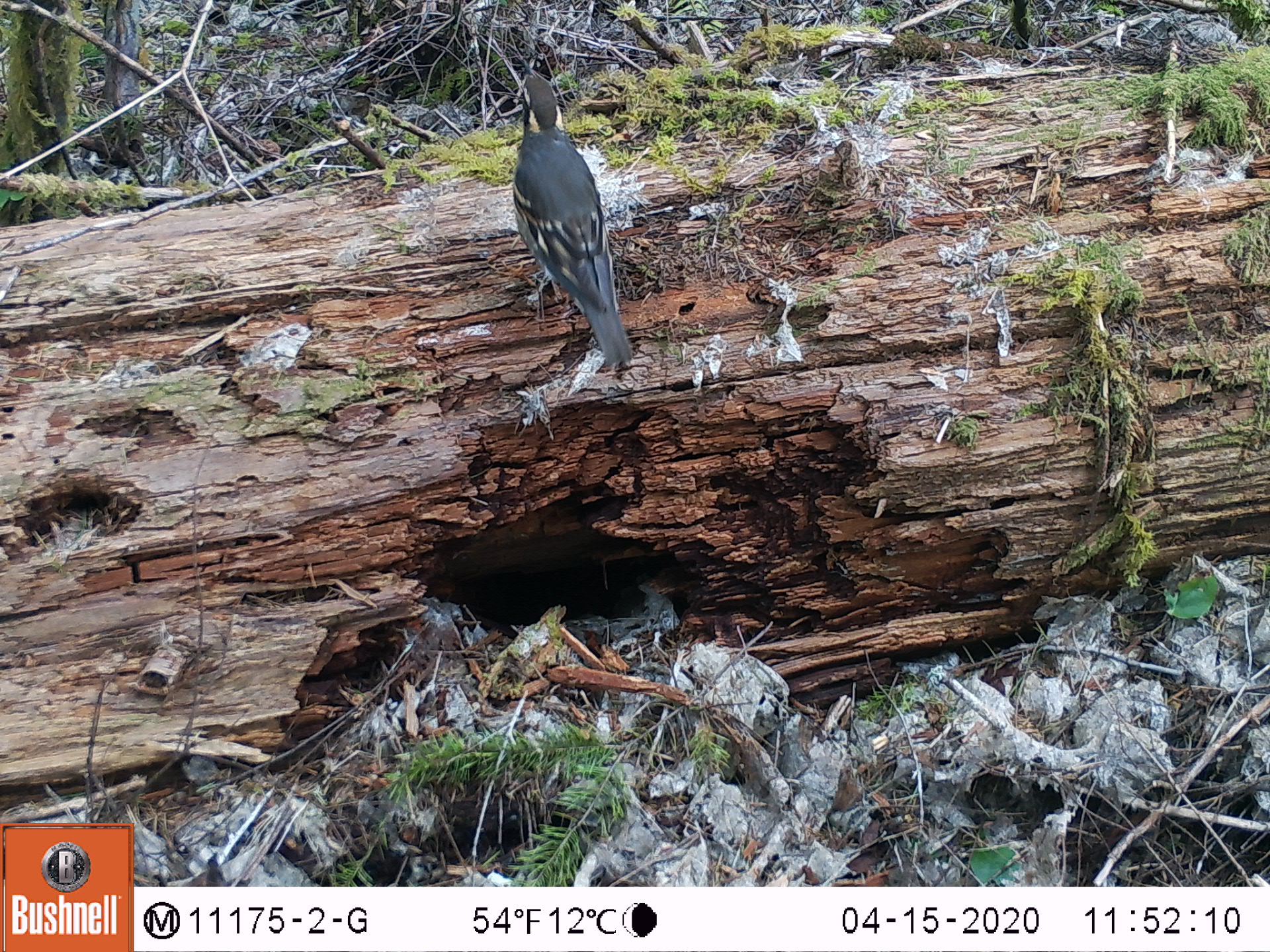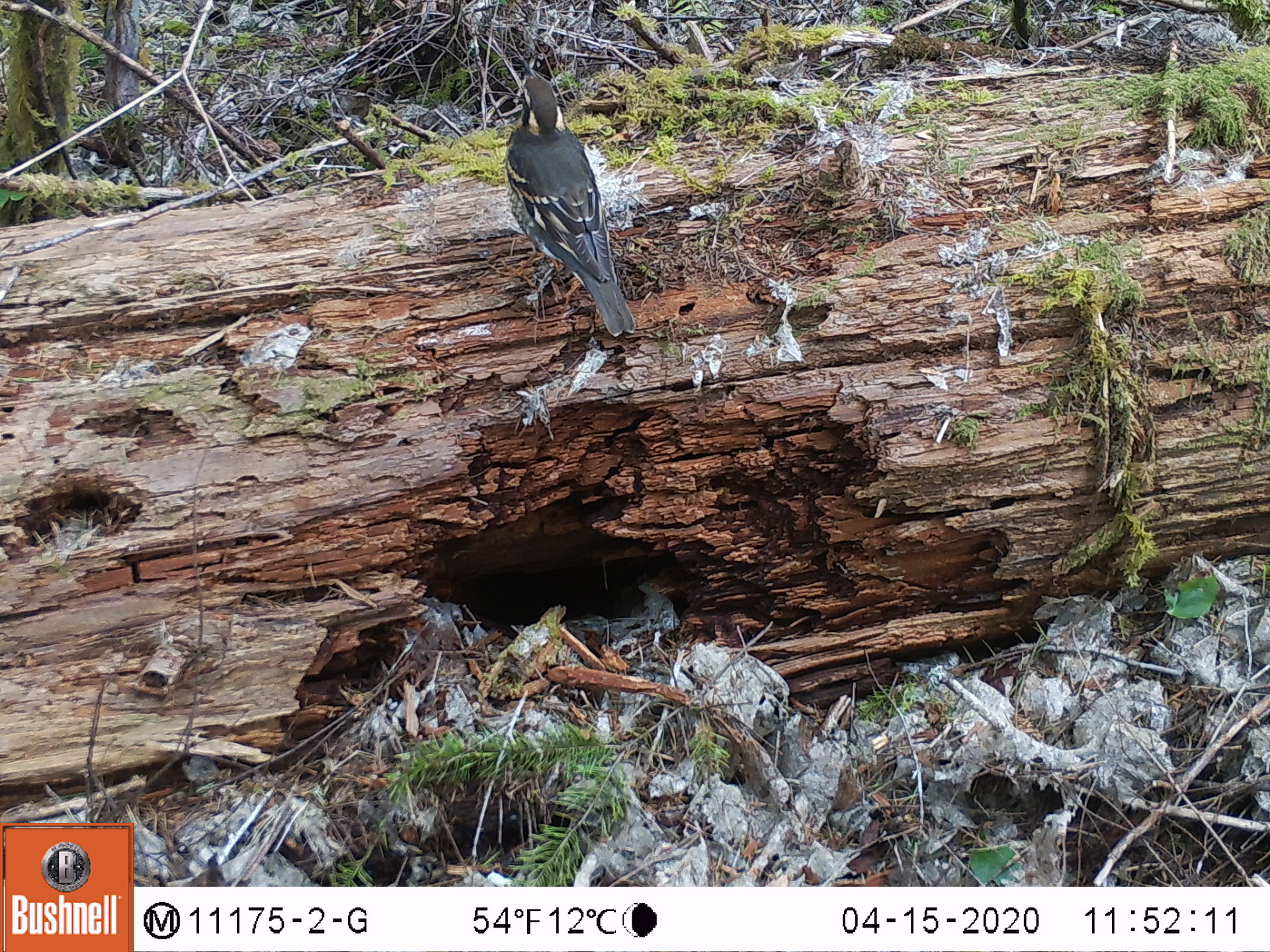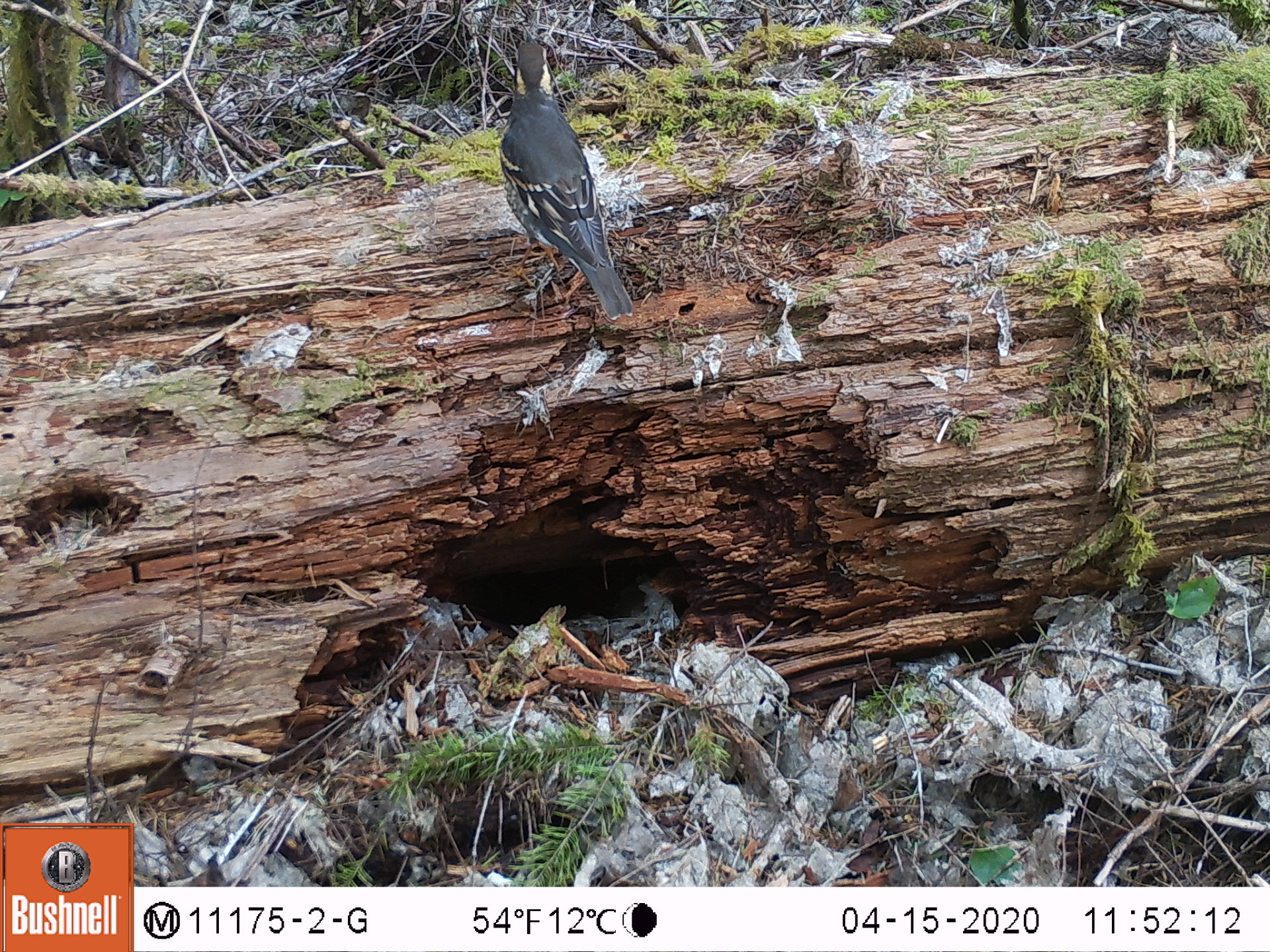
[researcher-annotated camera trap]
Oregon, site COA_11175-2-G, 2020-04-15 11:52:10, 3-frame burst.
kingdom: Animalia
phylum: Chordata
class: Aves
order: Passeriformes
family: Turdidae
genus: Ixoreus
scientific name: Ixoreus naevius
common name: varied thrush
Varied thrush (Ixoreus naevius).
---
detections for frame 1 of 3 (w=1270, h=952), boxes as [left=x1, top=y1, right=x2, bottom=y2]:
varied thrush: [left=506, top=64, right=633, bottom=367]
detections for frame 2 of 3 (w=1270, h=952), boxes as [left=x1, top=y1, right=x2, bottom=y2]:
varied thrush: [left=504, top=57, right=636, bottom=344]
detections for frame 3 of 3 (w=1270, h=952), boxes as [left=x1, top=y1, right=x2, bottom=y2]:
varied thrush: [left=499, top=34, right=633, bottom=323]